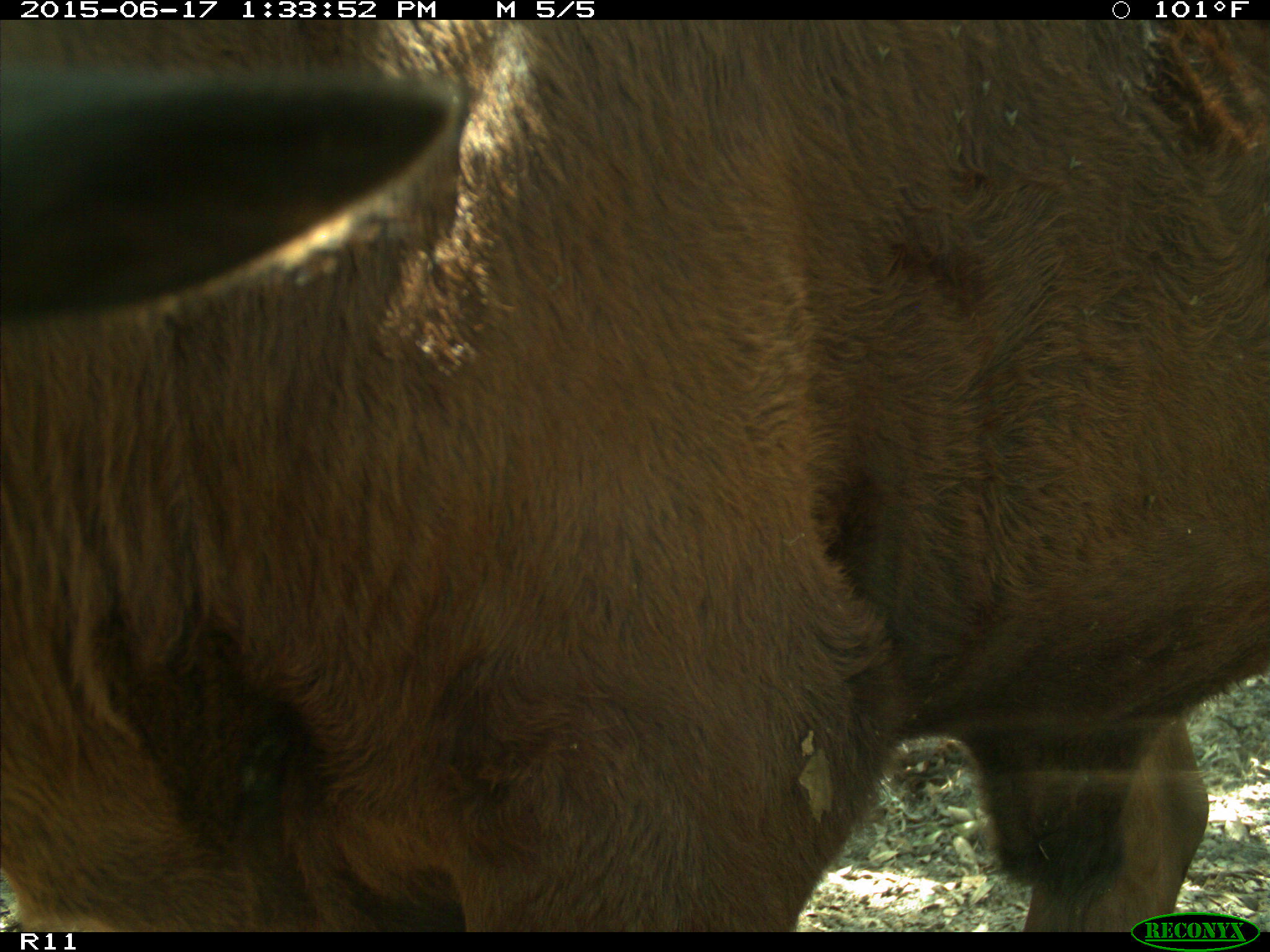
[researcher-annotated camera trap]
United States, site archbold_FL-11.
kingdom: Animalia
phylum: Chordata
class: Mammalia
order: Artiodactyla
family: Bovidae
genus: Bos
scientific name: Bos taurus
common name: domestic cow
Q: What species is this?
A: Bos taurus (domestic cow).